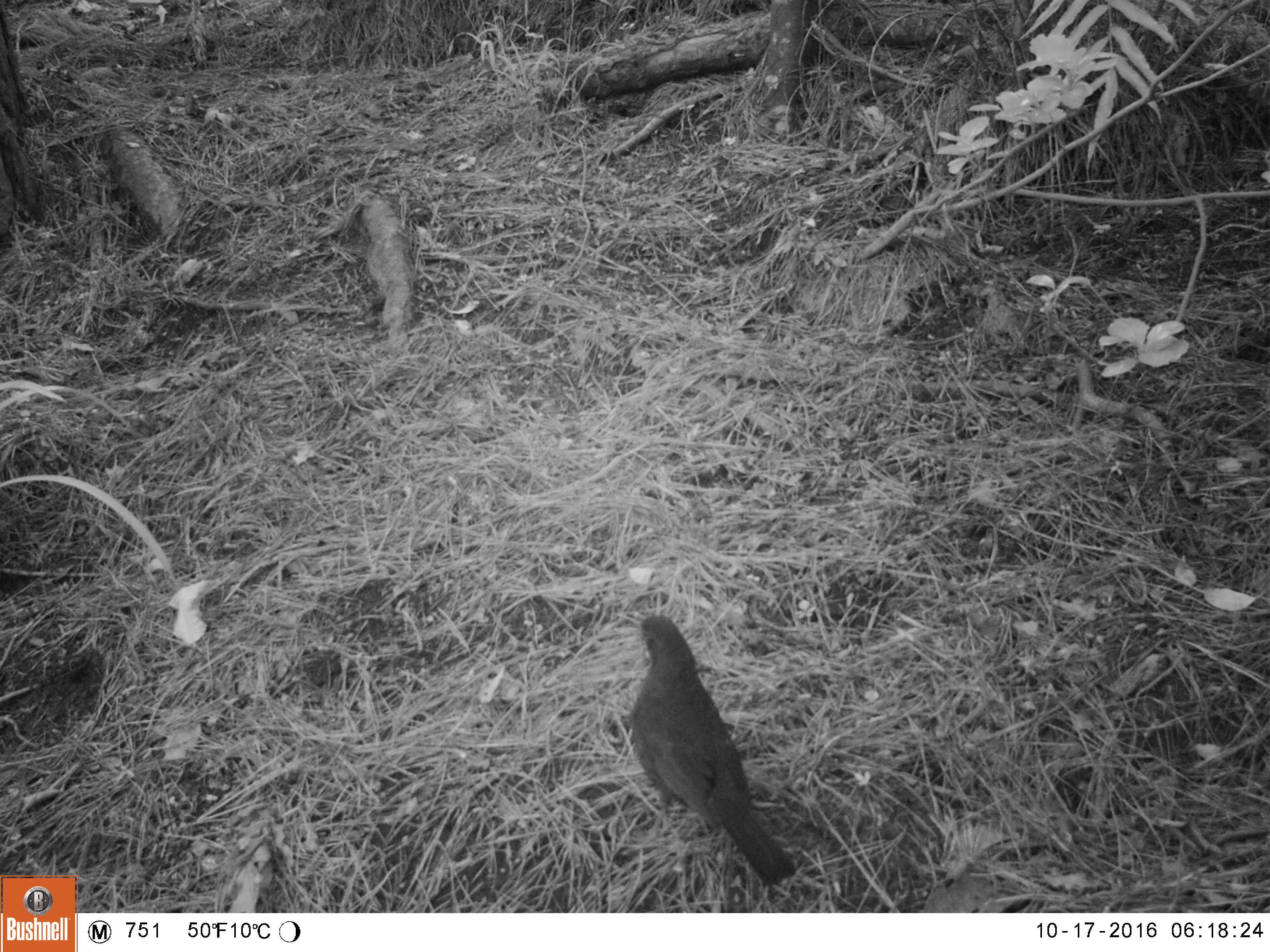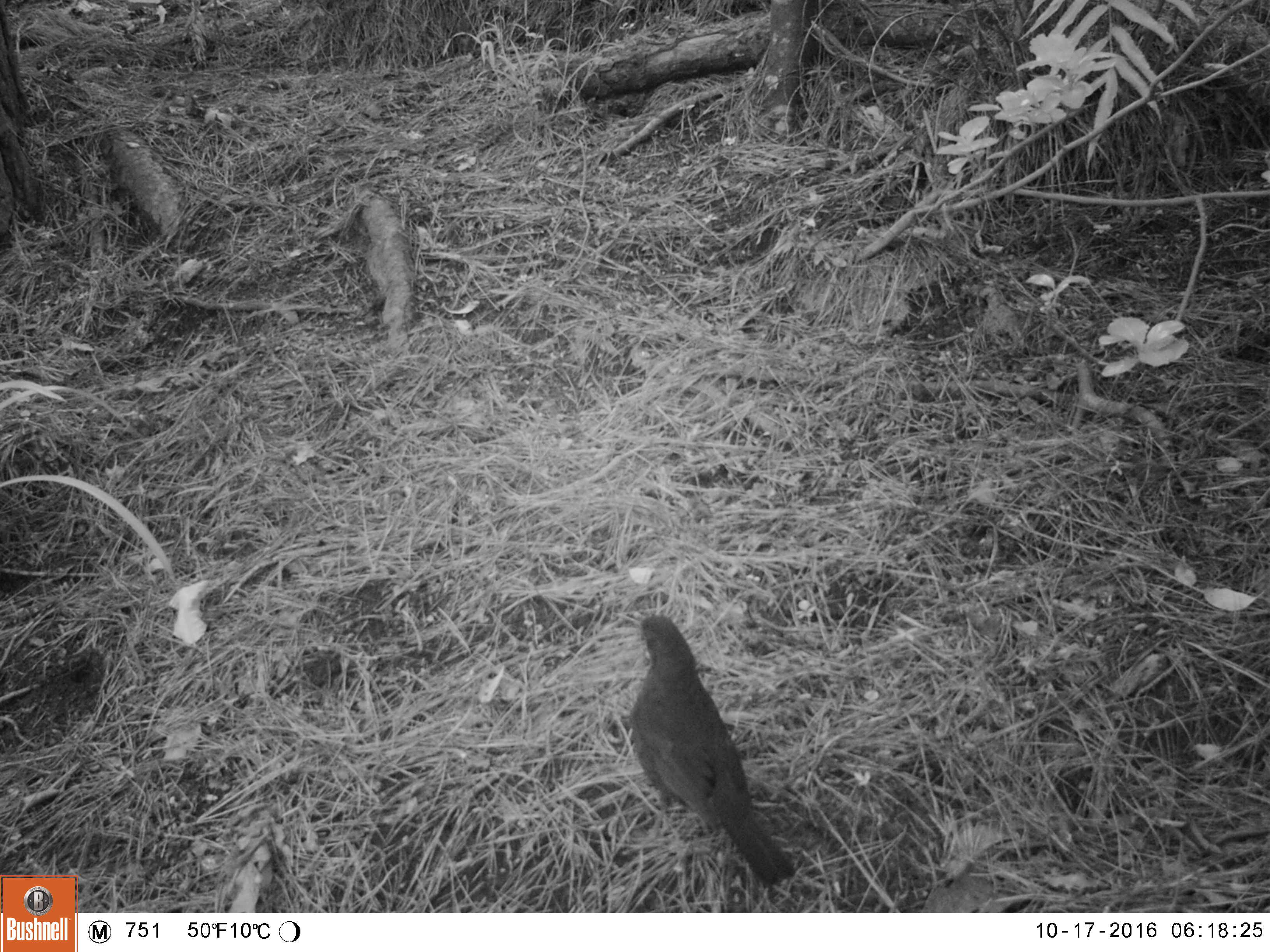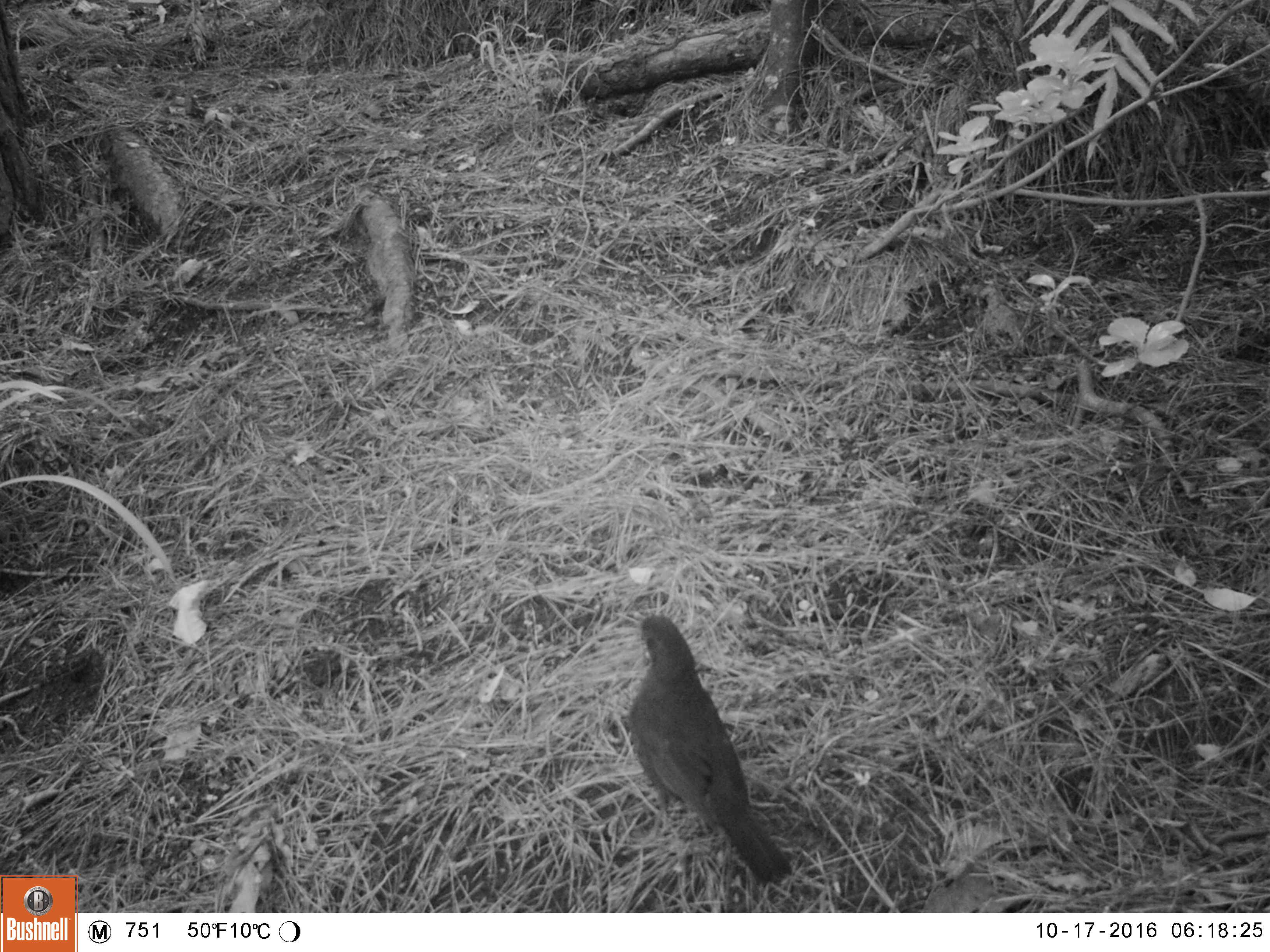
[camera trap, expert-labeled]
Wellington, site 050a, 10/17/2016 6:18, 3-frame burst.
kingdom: Animalia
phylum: Chordata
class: Aves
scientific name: Aves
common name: bird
Bird (Aves).